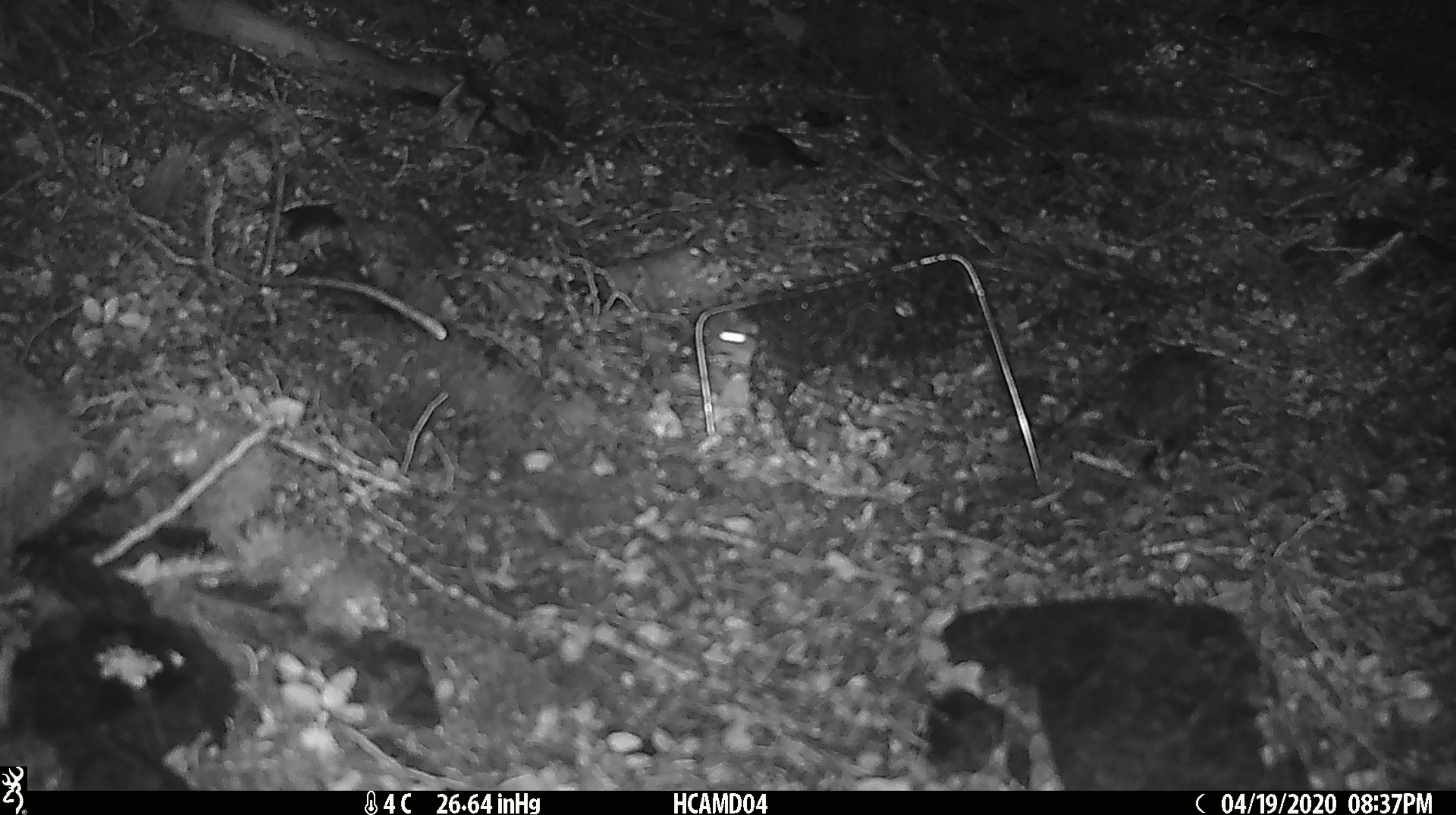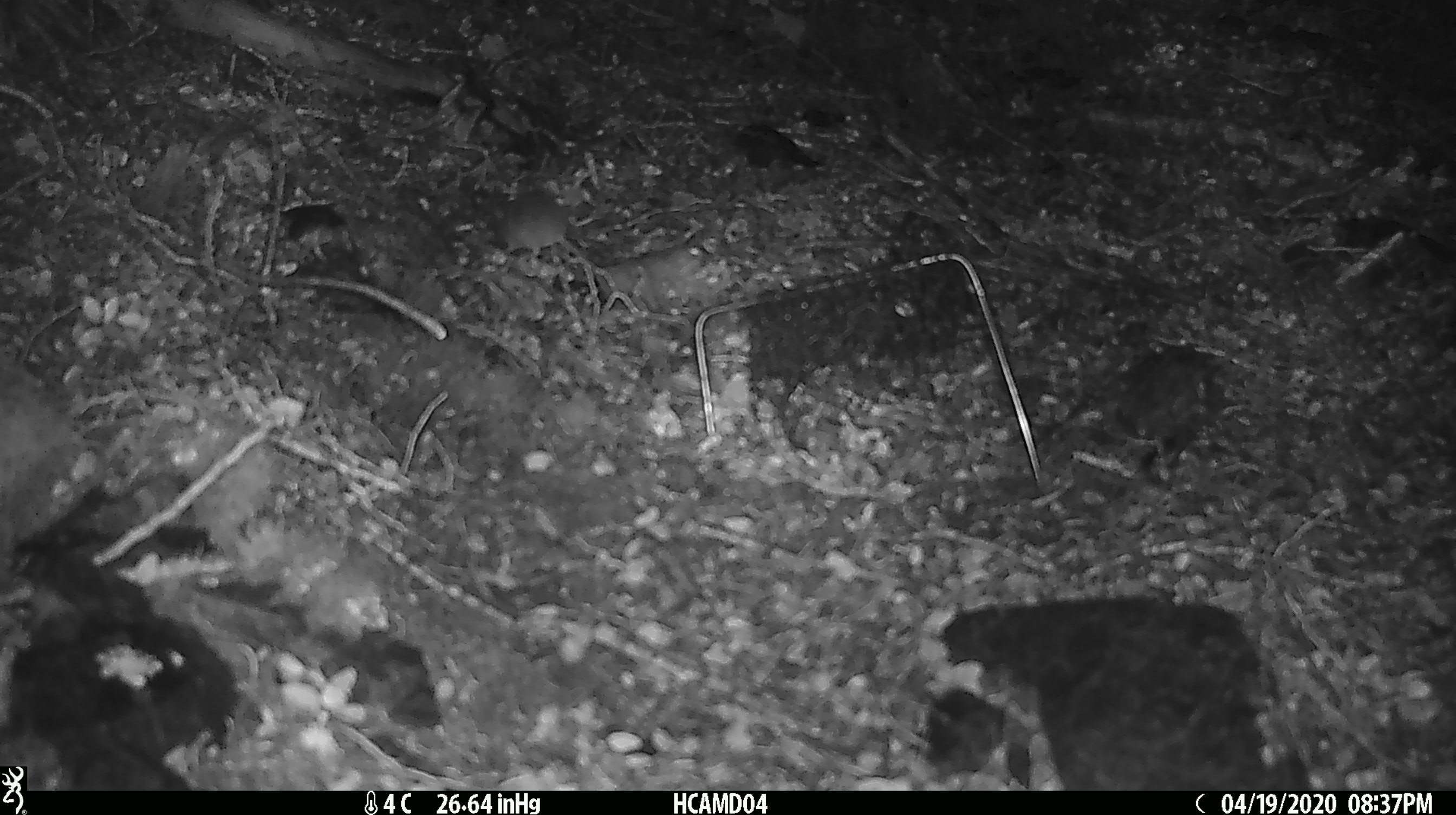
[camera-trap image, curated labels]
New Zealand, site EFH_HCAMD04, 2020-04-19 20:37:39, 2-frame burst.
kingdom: Animalia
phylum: Chordata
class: Mammalia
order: Rodentia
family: Muridae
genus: Mus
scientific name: Mus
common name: mouse